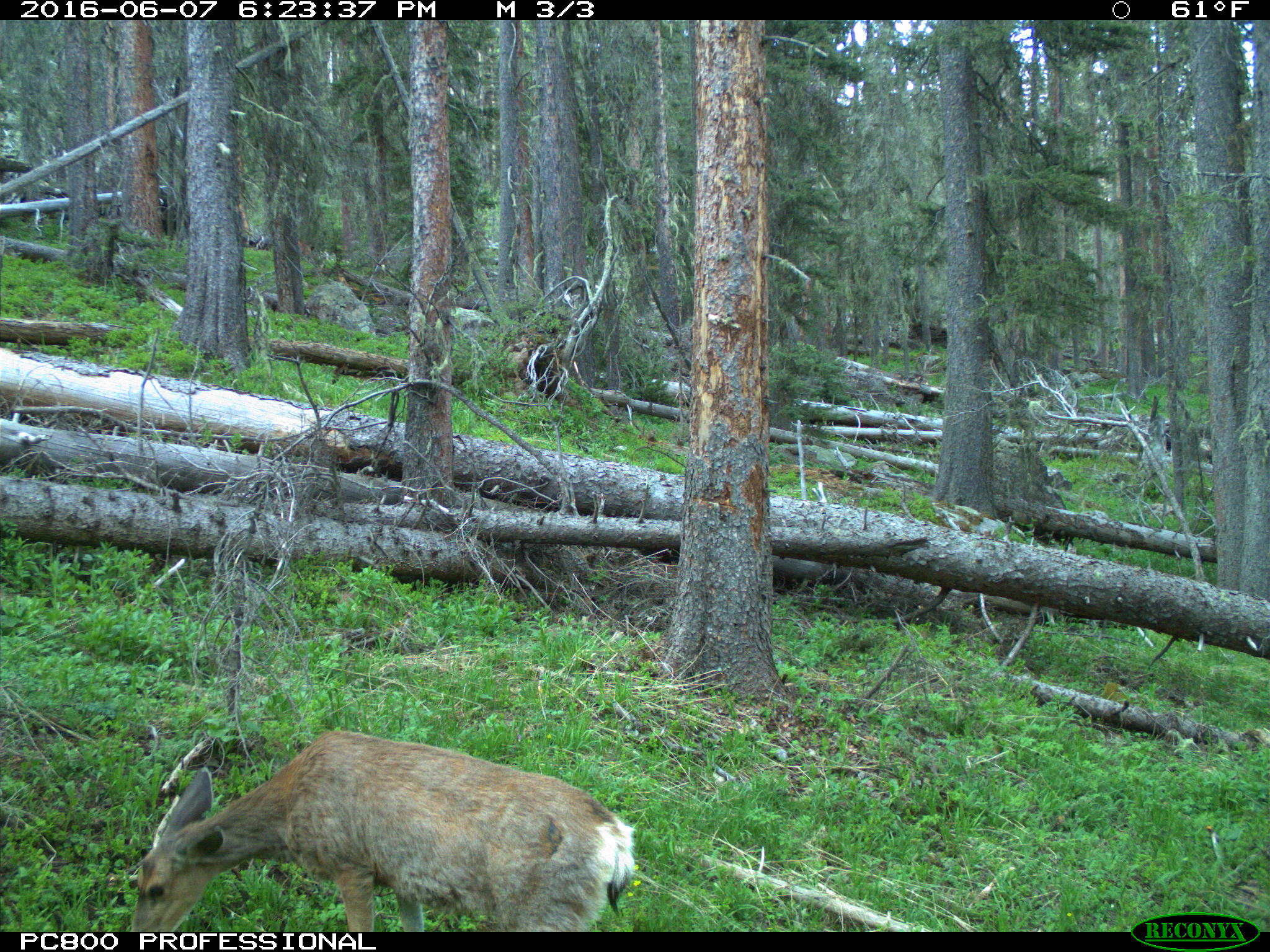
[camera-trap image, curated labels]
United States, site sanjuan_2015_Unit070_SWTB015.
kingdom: Animalia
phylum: Chordata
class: Mammalia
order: Artiodactyla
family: Cervidae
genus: Odocoileus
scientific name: Odocoileus hemionus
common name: mule deer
Odocoileus hemionus (mule deer).